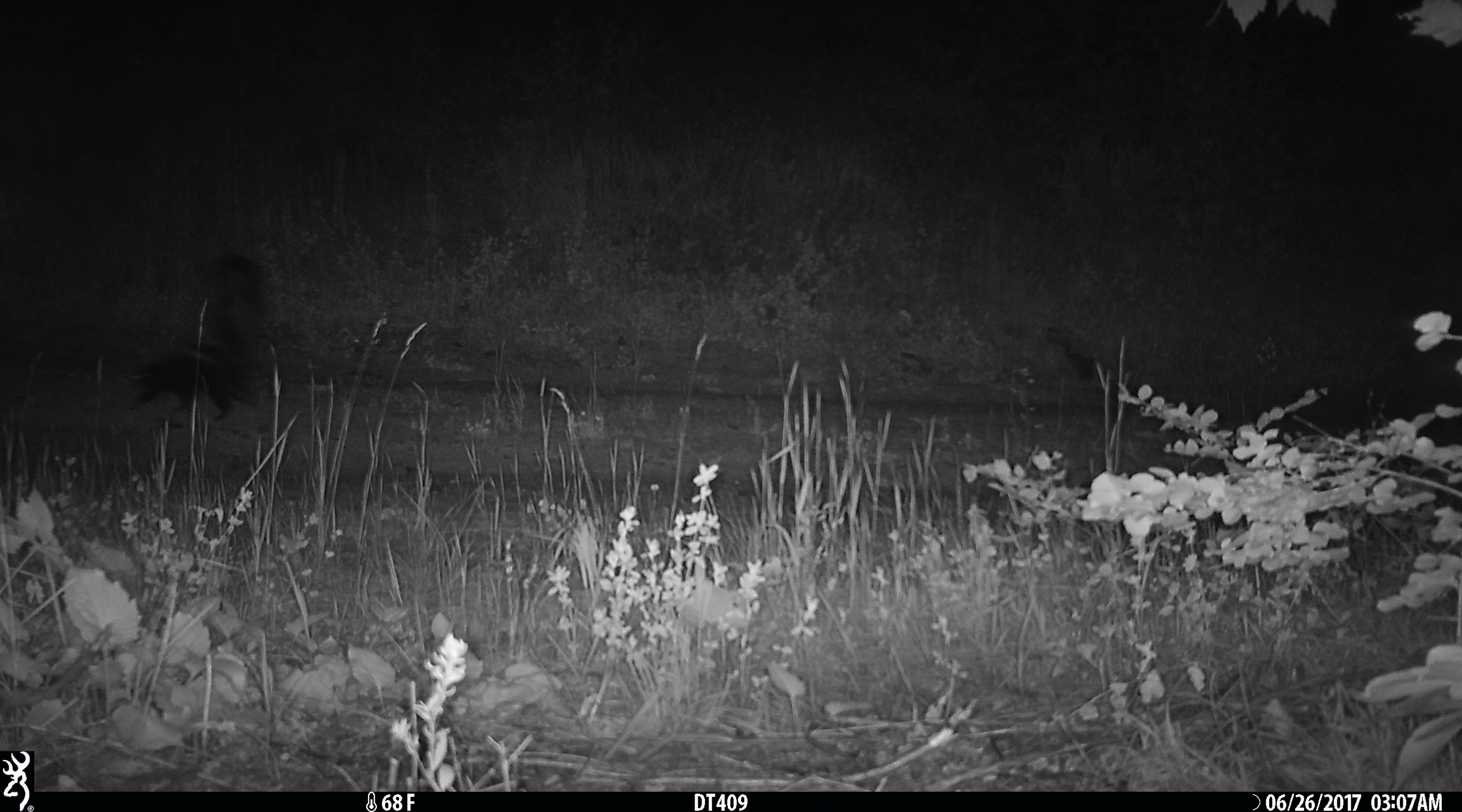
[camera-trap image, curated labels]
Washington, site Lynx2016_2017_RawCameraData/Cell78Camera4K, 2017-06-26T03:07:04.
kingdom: Animalia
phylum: Chordata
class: Mammalia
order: Carnivora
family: Mephitidae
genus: Mephitis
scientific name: Mephitis mephitis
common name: striped skunk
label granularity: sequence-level